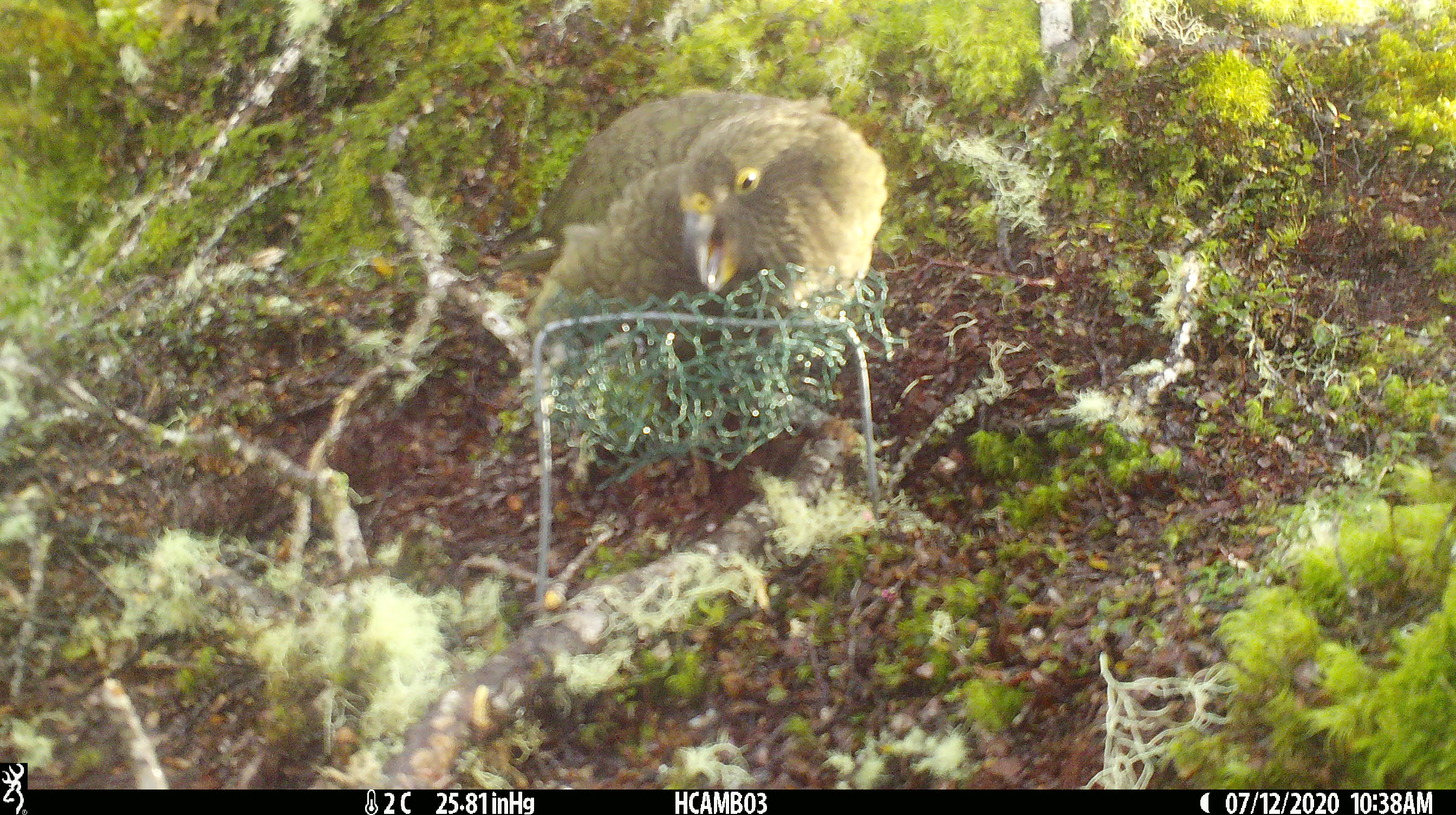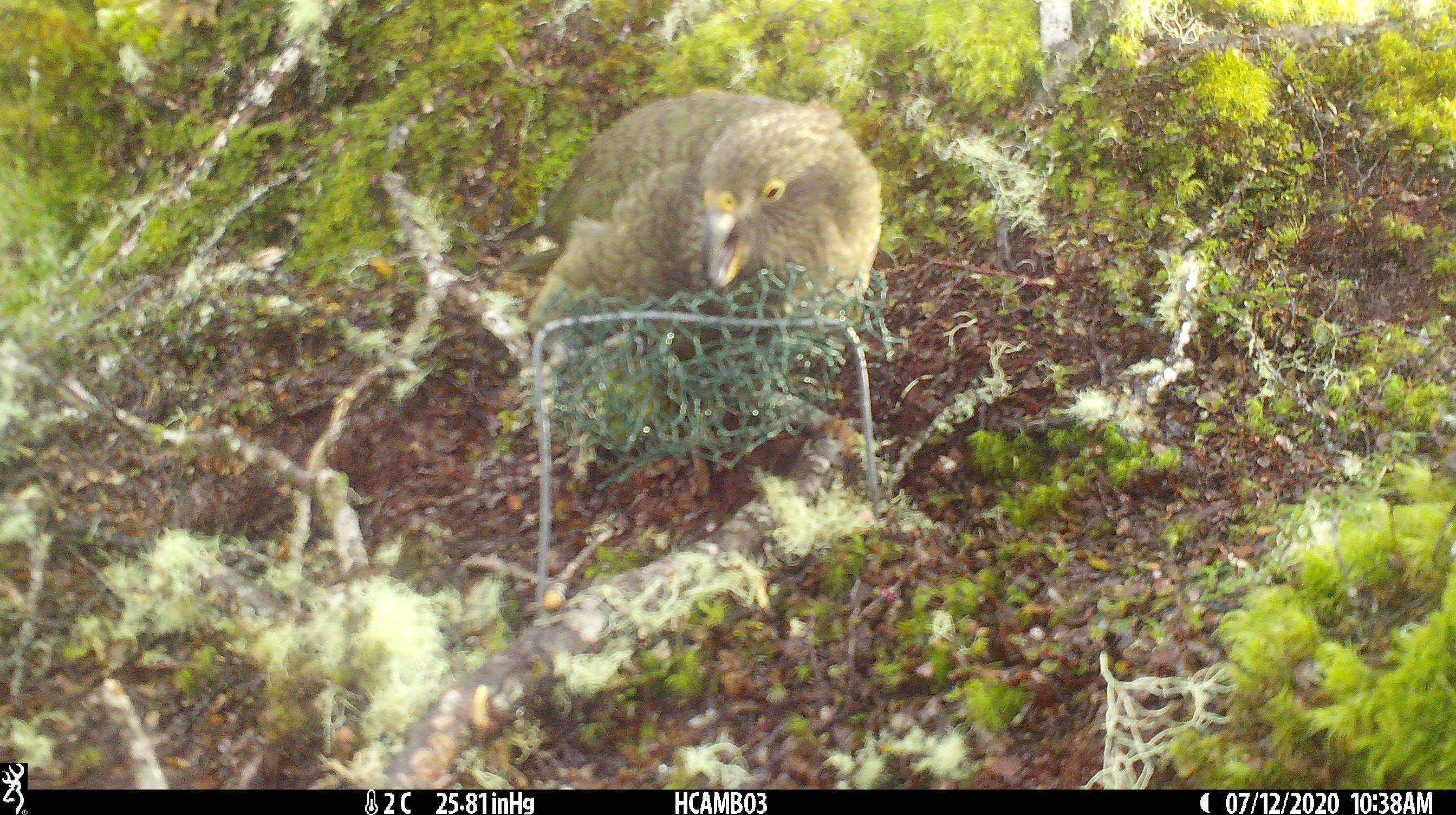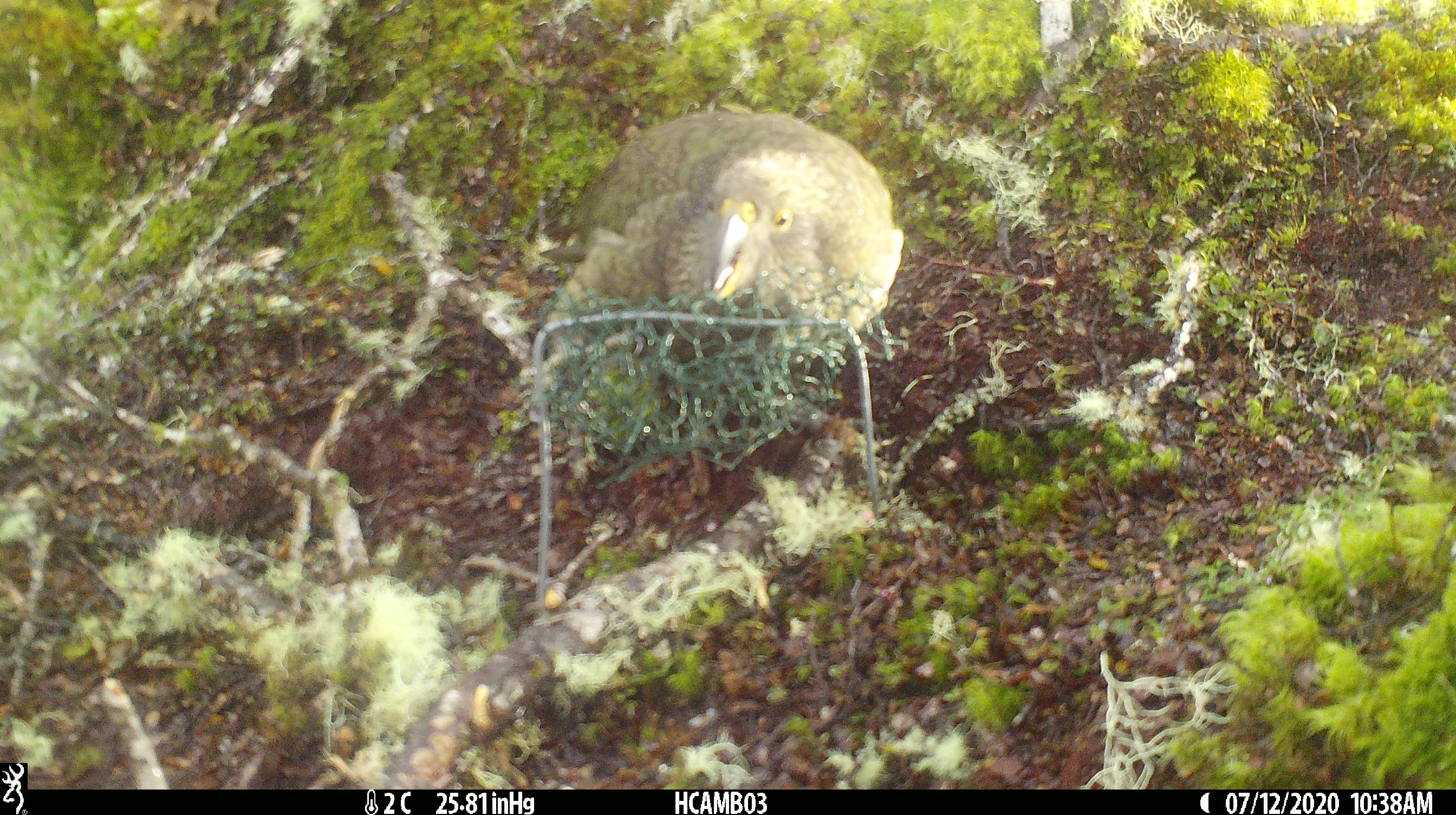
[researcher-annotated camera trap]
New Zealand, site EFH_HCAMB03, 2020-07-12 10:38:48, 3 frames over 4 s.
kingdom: Animalia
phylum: Chordata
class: Aves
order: Psittaciformes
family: Strigopidae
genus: Nestor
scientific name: Nestor notabilis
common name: kea